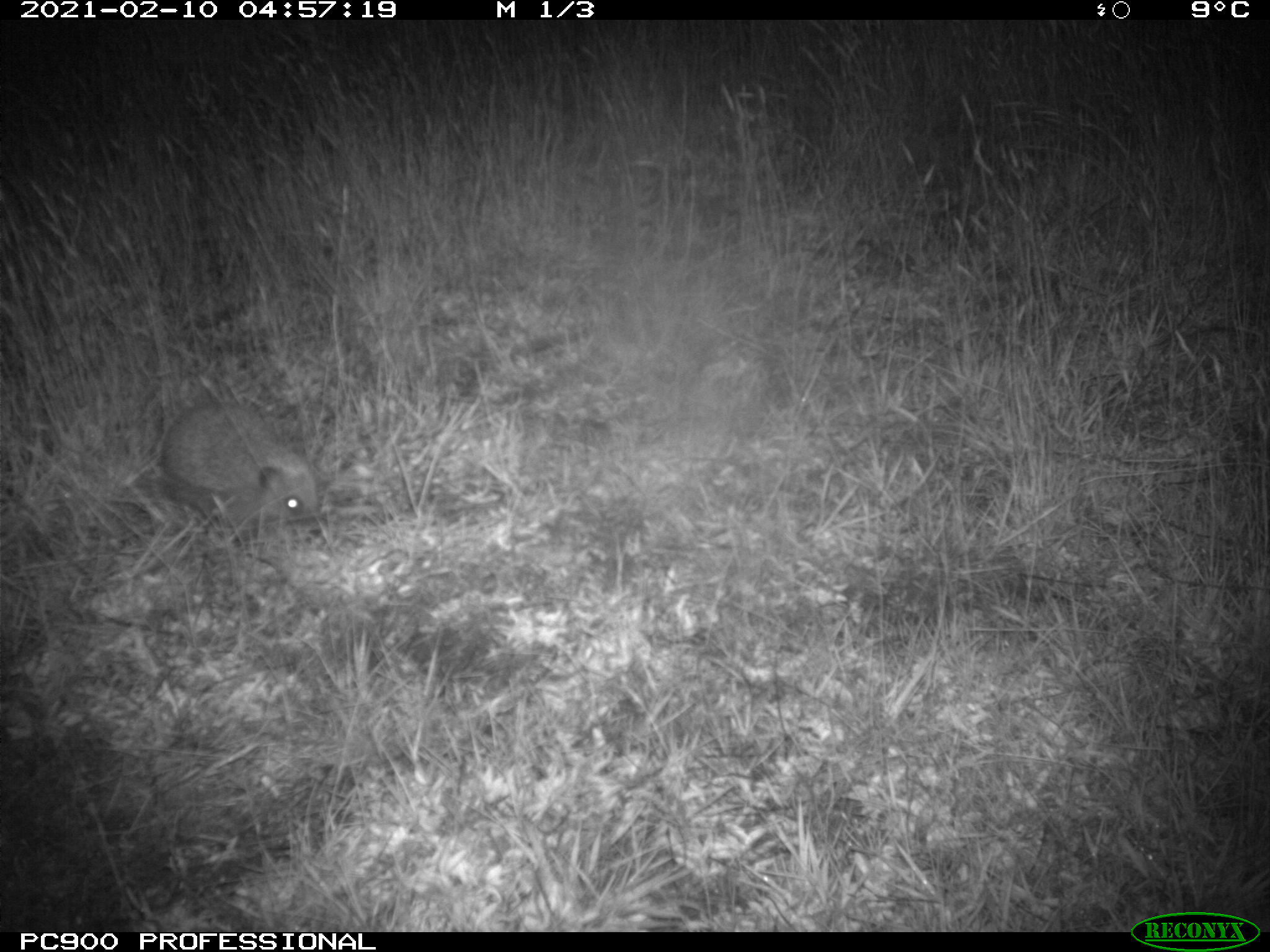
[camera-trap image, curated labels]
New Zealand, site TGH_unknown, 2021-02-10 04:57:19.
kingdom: Animalia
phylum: Chordata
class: Mammalia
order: Eulipotyphla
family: Erinaceidae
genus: Erinaceus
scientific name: Erinaceus europaeus europaeus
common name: european hedgehog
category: hedgehog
Hedgehog (european hedgehog) (Erinaceus europaeus europaeus).